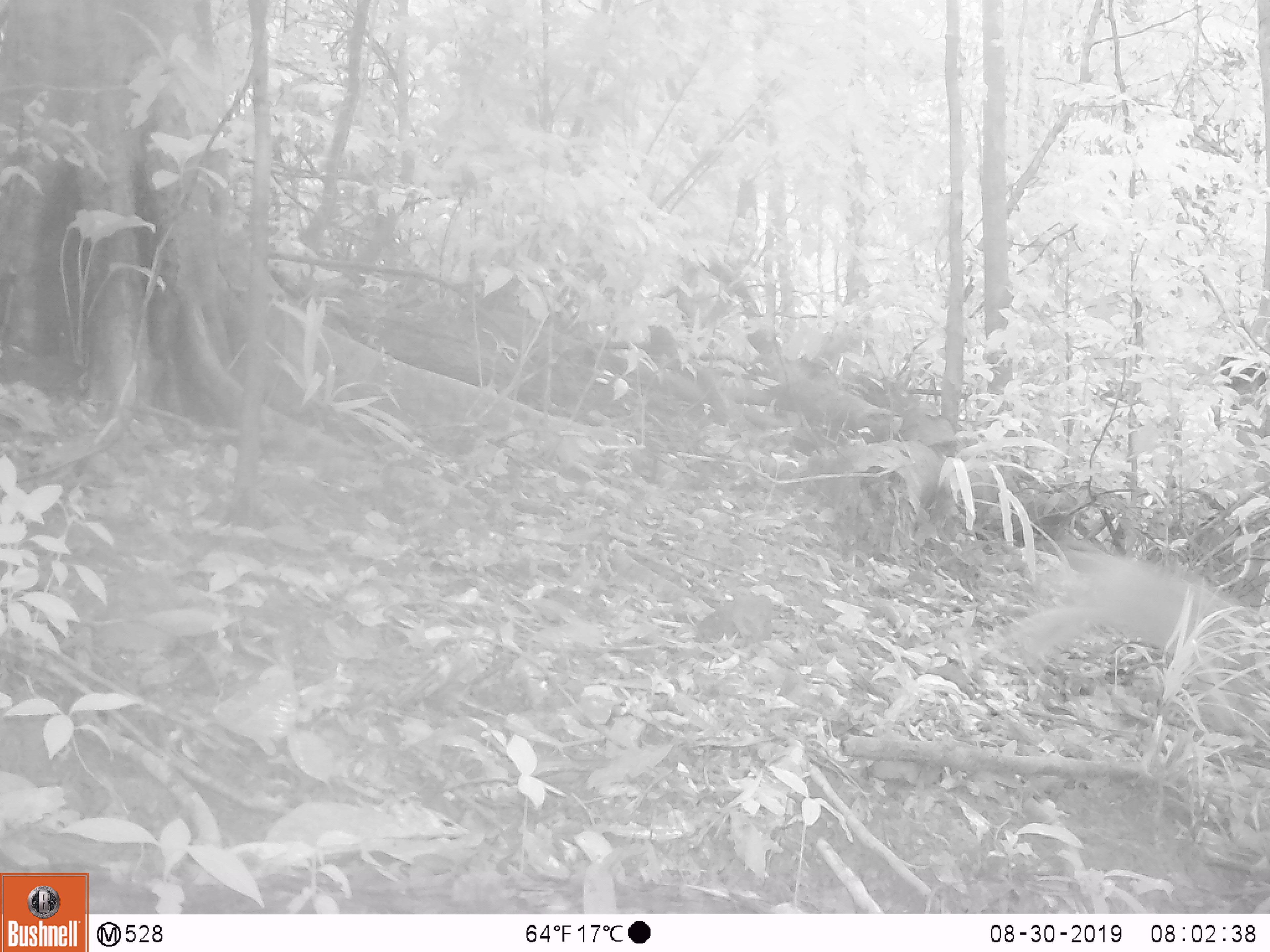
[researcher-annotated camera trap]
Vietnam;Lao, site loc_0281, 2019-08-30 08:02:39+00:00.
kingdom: Animalia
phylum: Chordata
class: Mammalia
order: Primates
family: Cercopithecidae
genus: Macaca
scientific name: Macaca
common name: macaque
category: unidentified macaque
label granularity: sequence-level